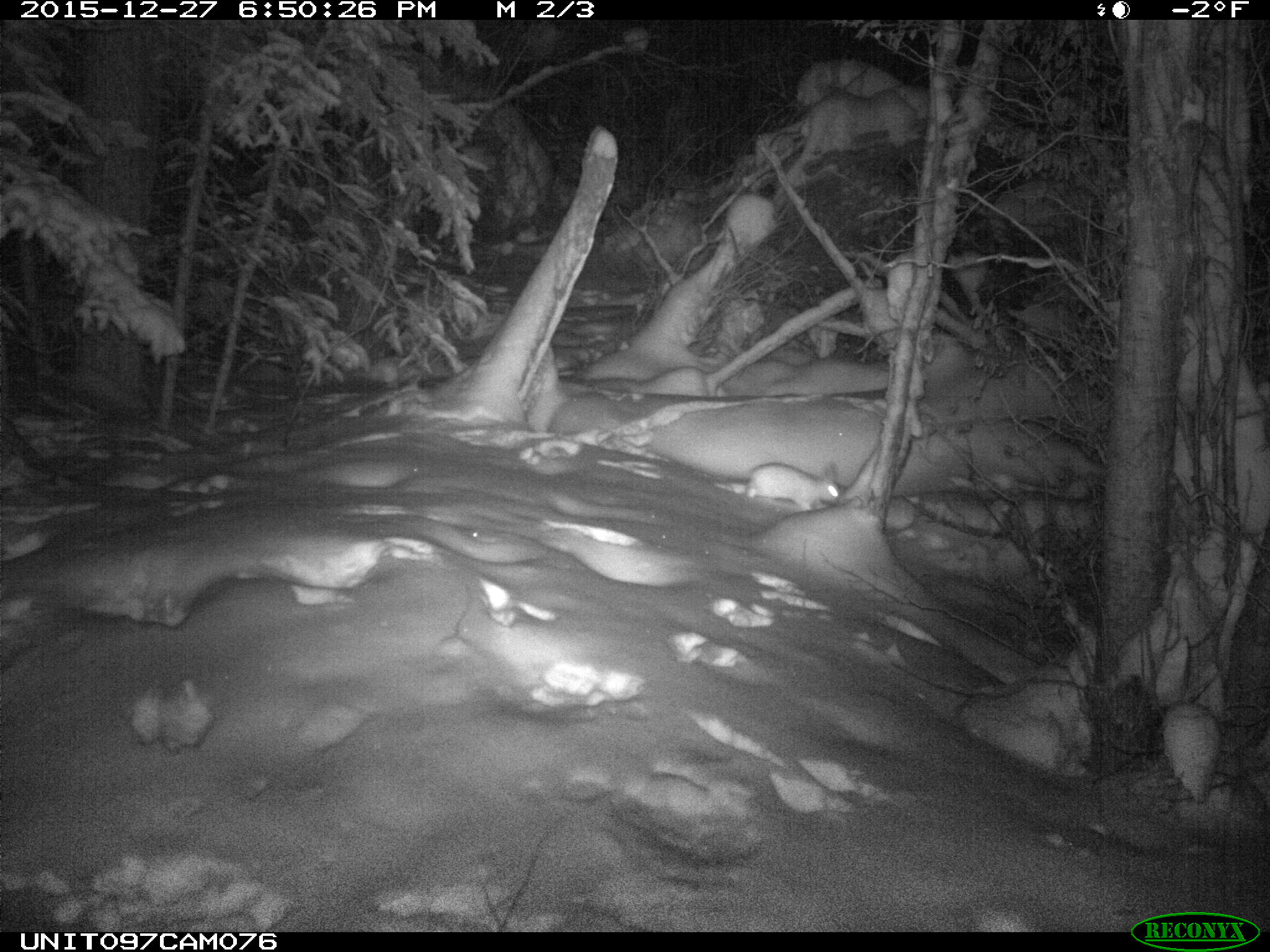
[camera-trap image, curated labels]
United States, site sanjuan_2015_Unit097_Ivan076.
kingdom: Animalia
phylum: Chordata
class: Mammalia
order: Lagomorpha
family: Leporidae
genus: Lepus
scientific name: Lepus americanus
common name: snowshoe hare